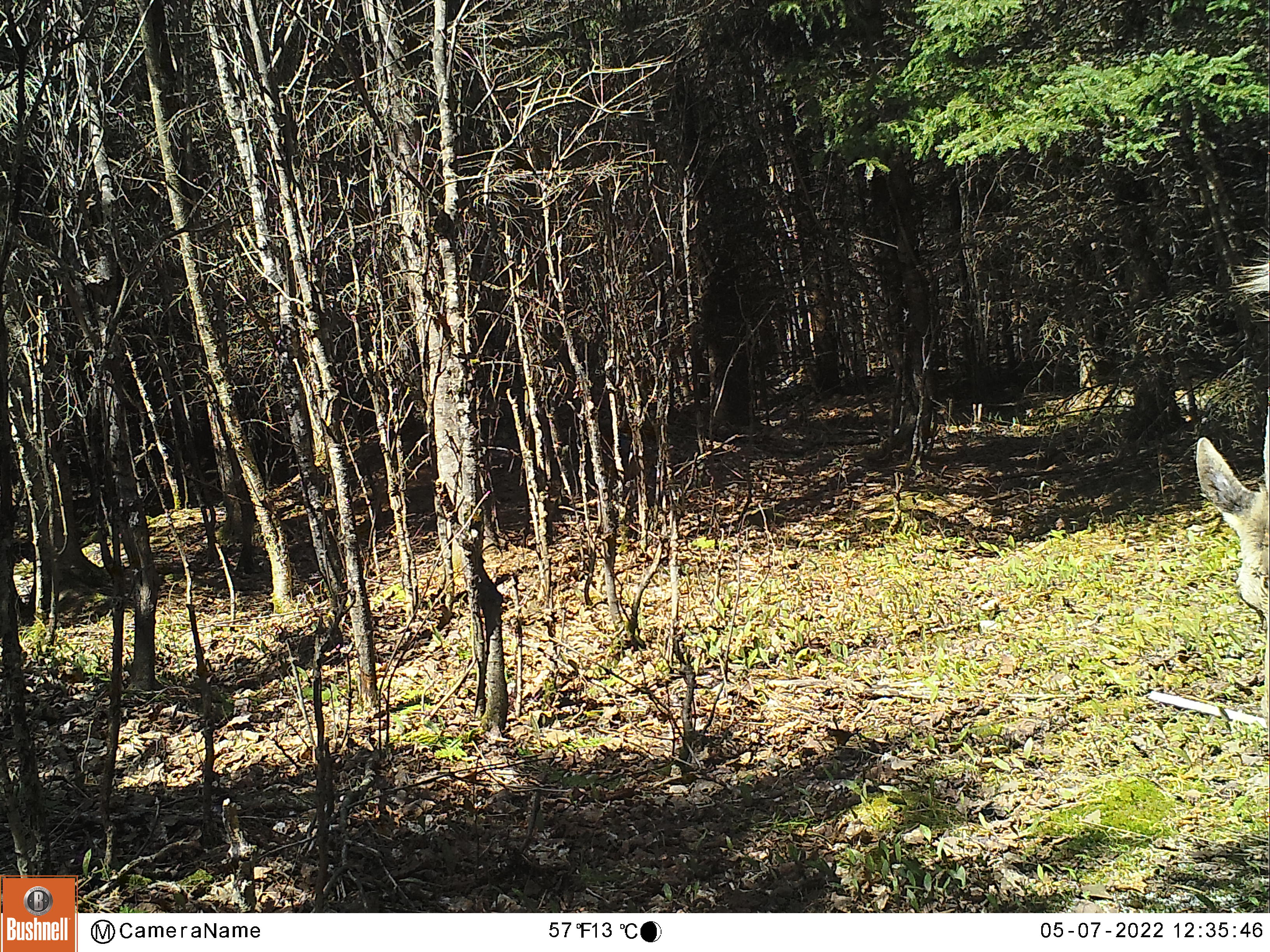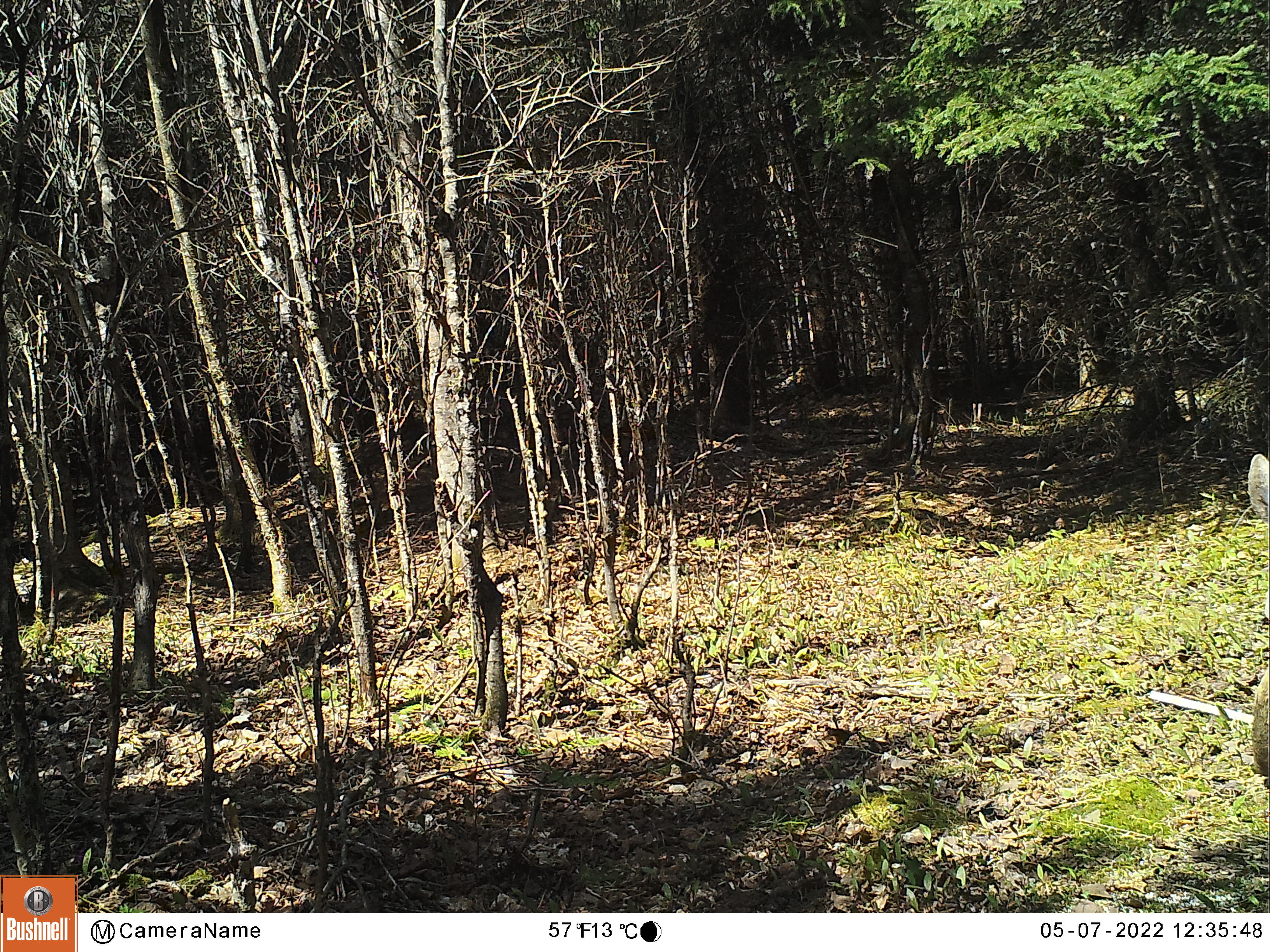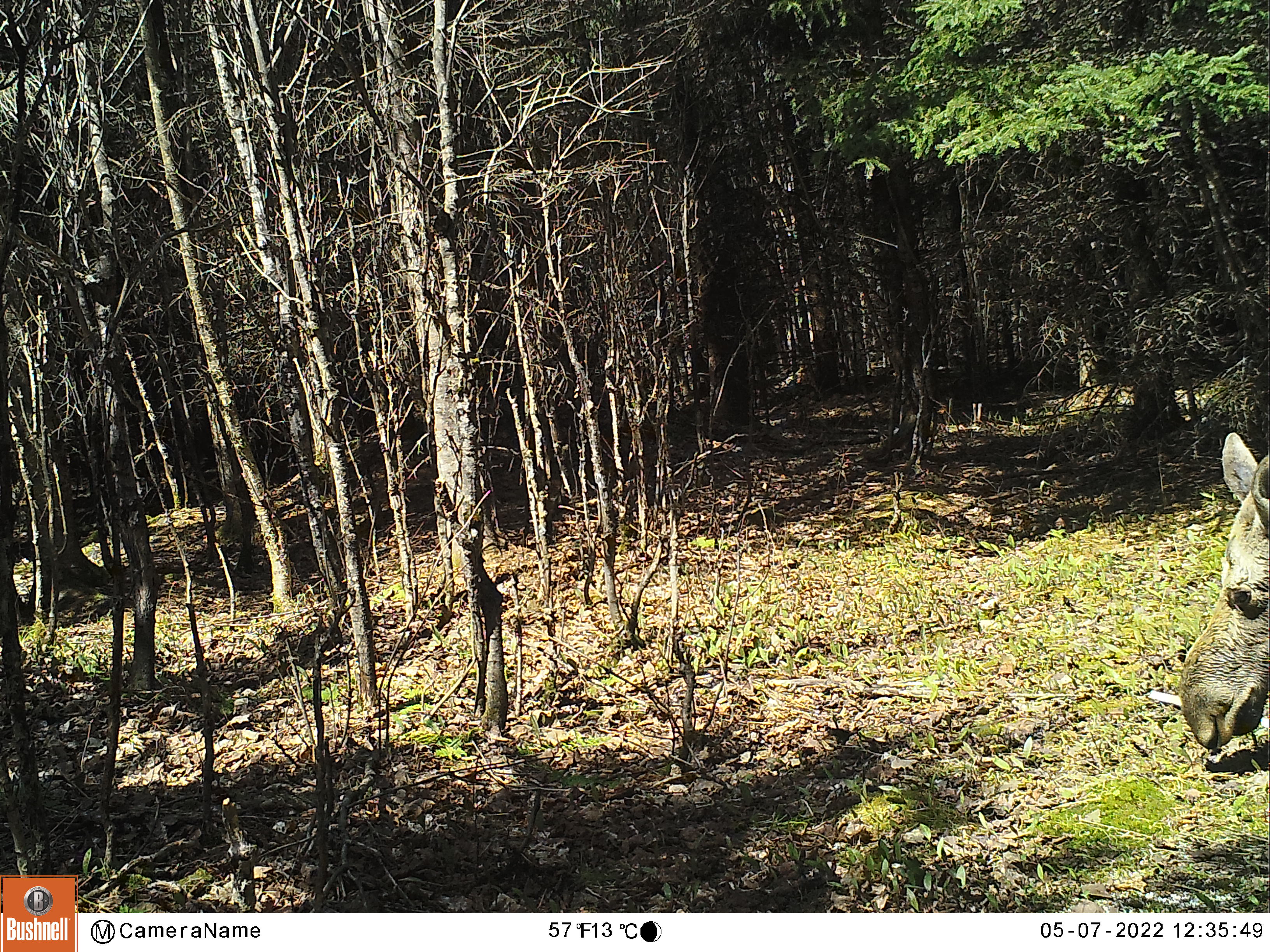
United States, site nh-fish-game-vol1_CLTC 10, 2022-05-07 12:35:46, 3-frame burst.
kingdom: Animalia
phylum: Chordata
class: Mammalia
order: Artiodactyla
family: Cervidae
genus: Alces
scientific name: Alces alces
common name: moose